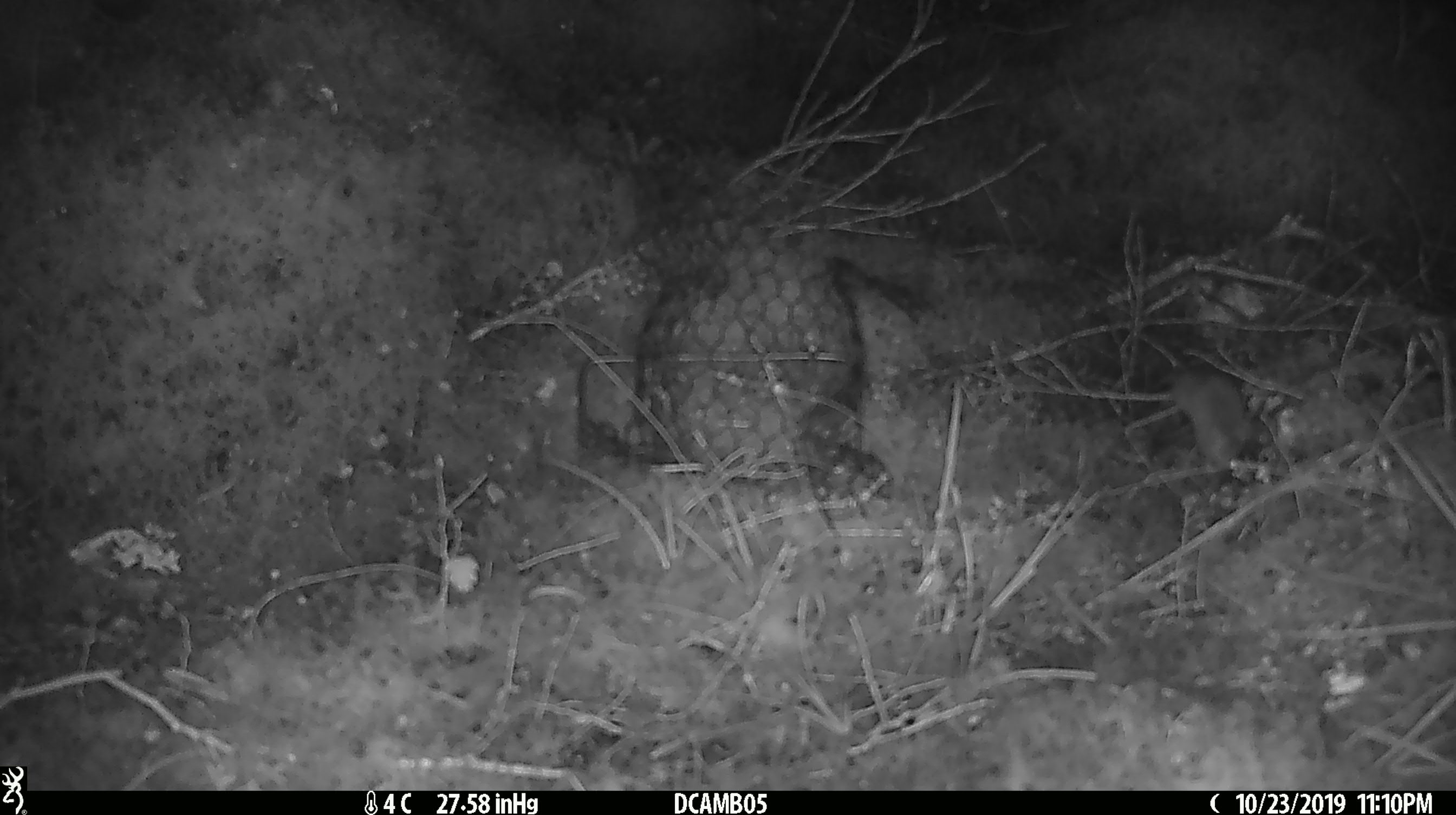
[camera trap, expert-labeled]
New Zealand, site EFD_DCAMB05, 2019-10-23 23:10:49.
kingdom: Animalia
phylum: Chordata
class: Mammalia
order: Rodentia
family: Muridae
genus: Mus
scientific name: Mus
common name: mouse